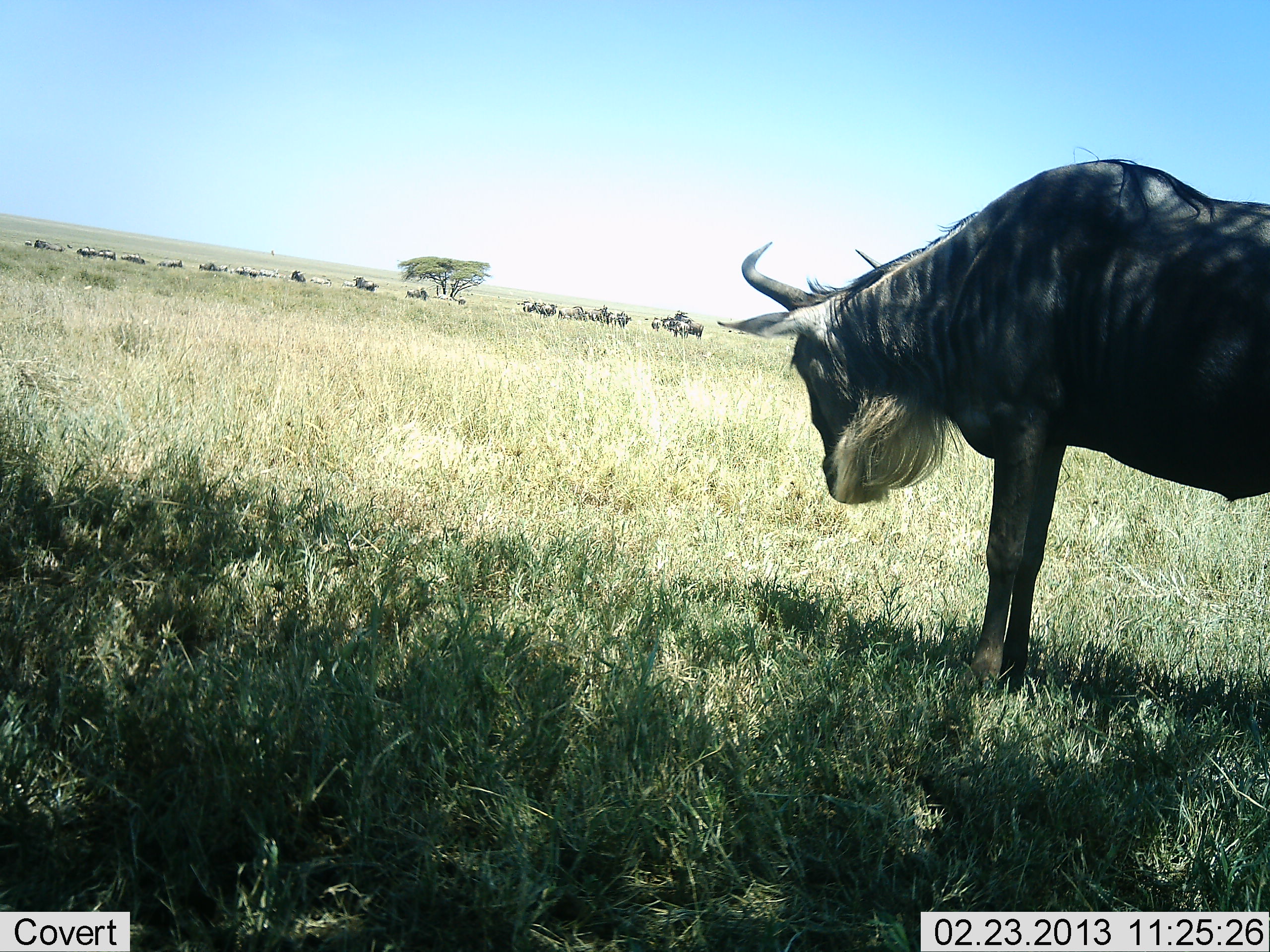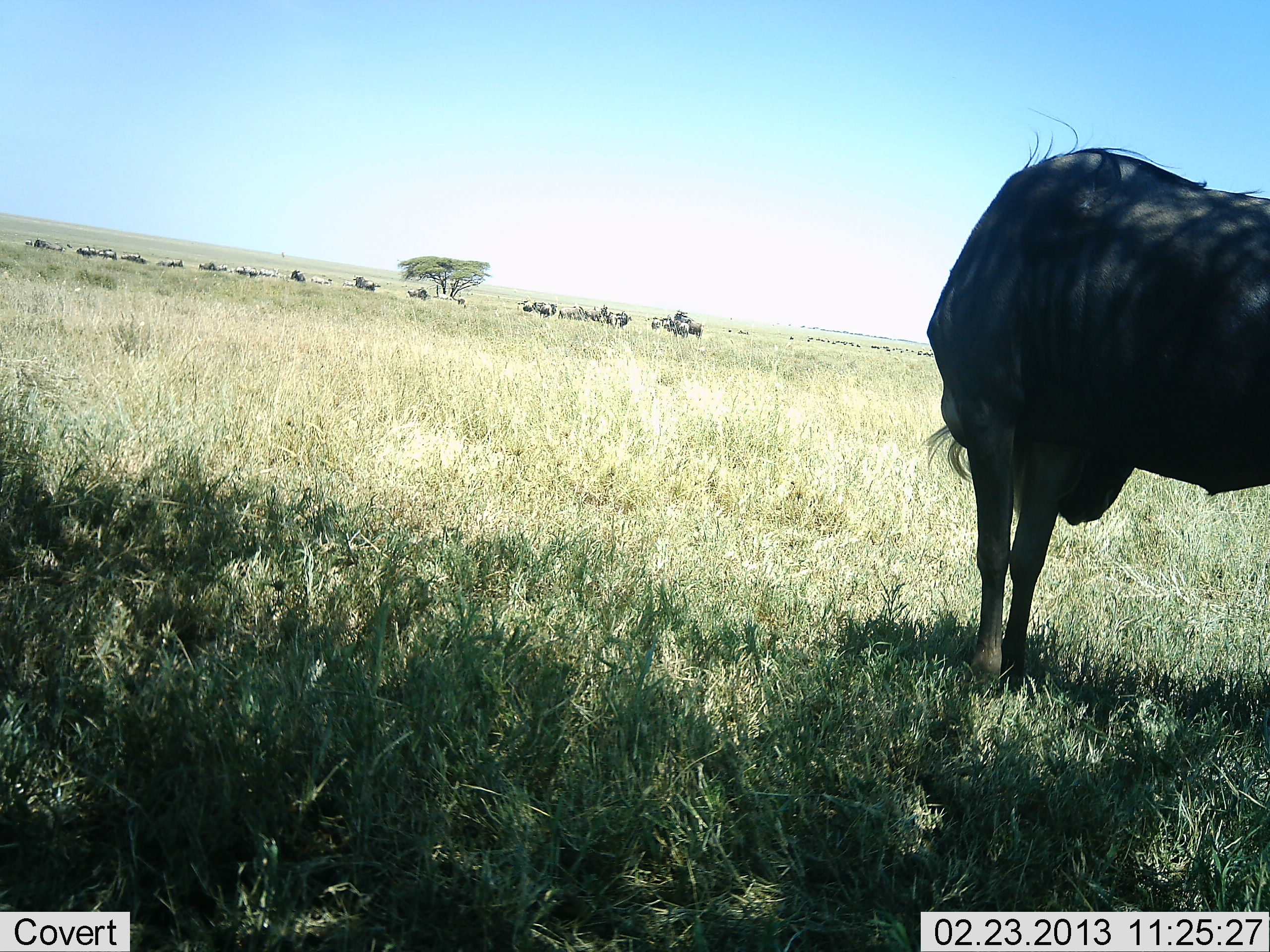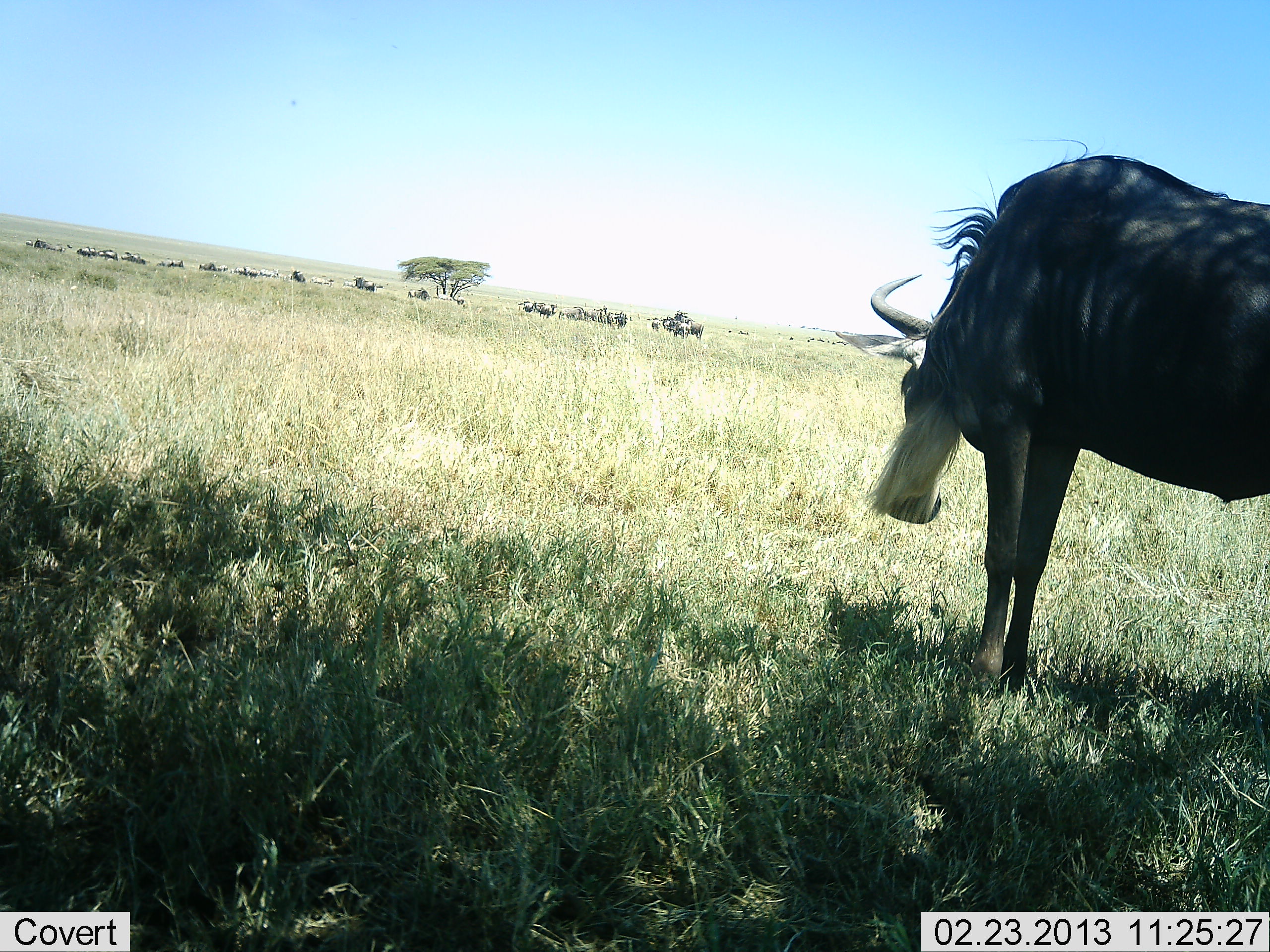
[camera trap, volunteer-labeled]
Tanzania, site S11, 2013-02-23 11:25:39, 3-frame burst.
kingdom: Animalia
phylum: Chordata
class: Mammalia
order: Artiodactyla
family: Bovidae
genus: Connochaetes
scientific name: Connochaetes taurinus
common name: blue wildebeest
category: wildebeest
Wildebeest (blue wildebeest) (Connochaetes taurinus), count 11-50. Behavior (volunteer vote fractions): standing 91%, resting 0%, moving 17%, interacting 0%. Young present (vote fraction): 0%. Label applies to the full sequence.